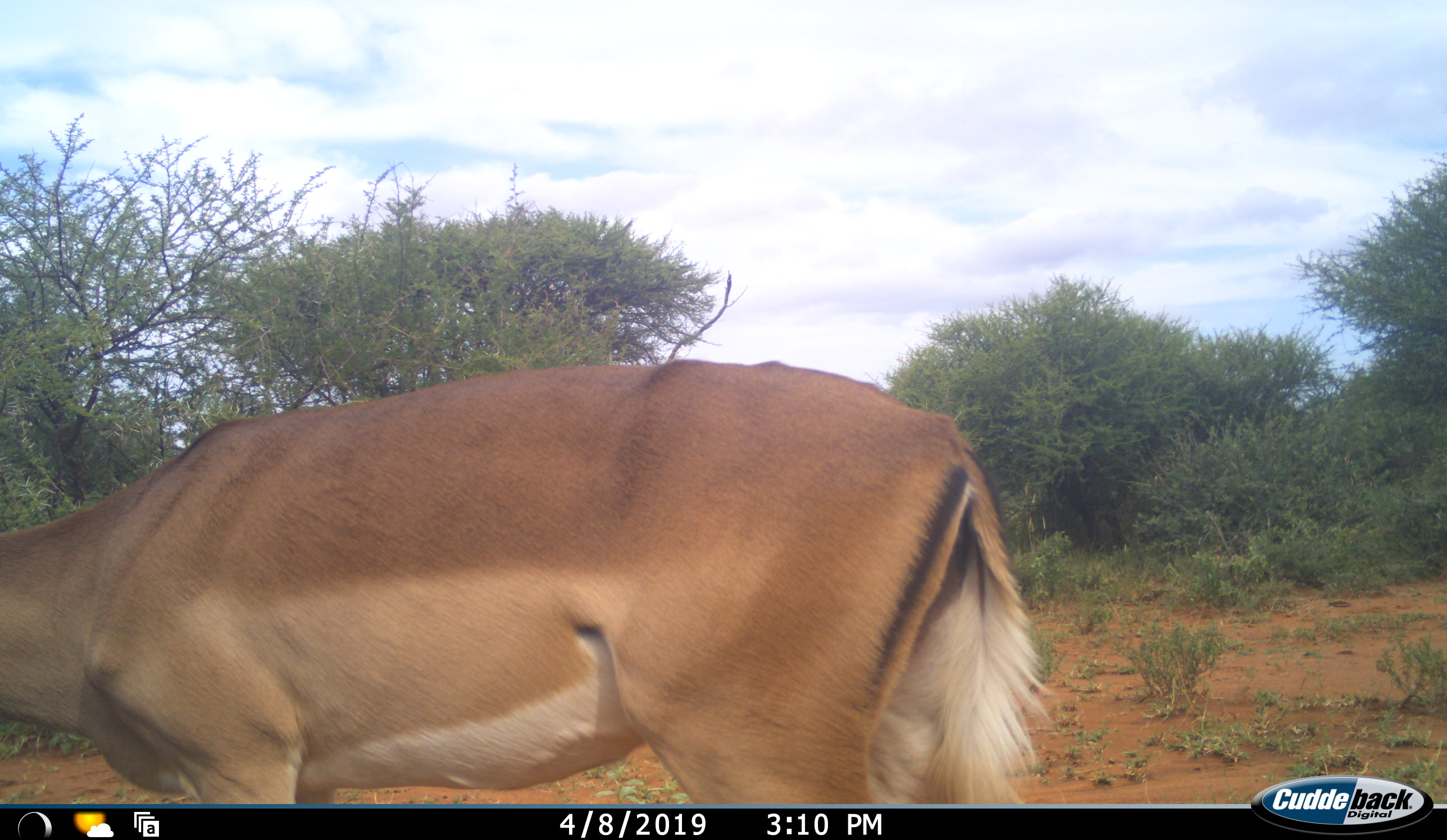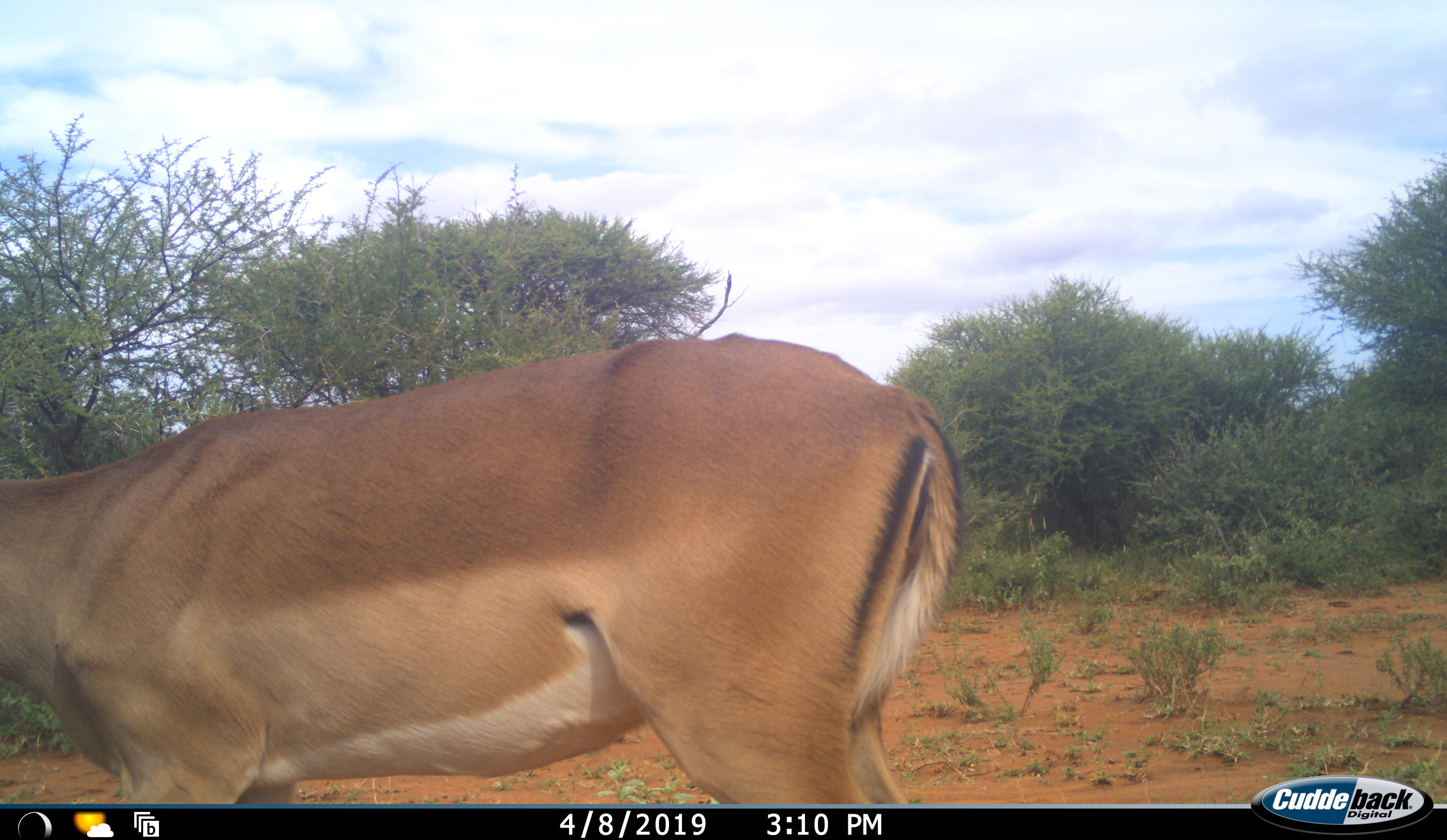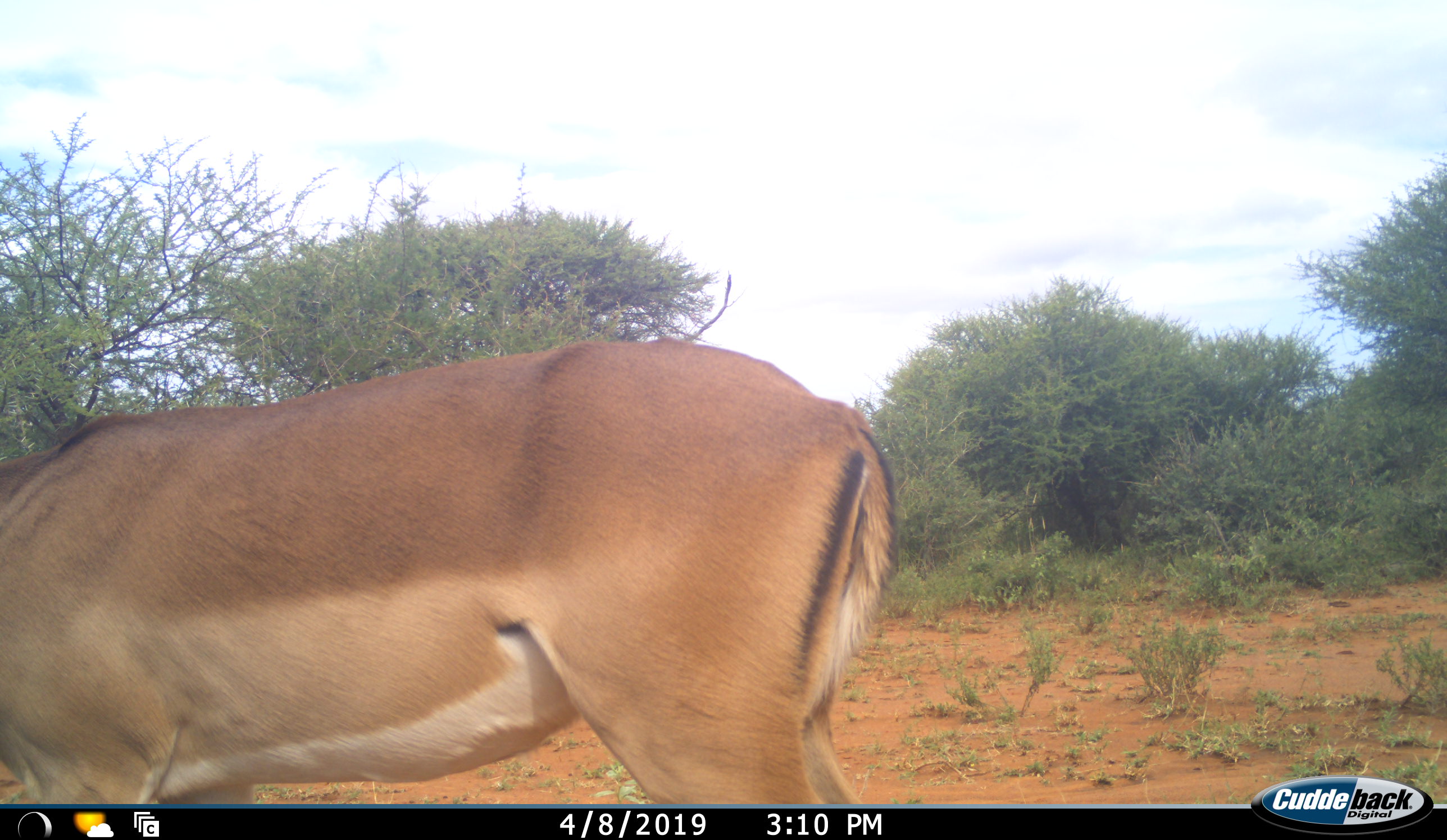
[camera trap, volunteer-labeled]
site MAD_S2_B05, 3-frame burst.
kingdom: Animalia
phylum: Chordata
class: Mammalia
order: Artiodactyla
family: Bovidae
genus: Aepyceros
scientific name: Aepyceros melampus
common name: impala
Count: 1.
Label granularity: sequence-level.